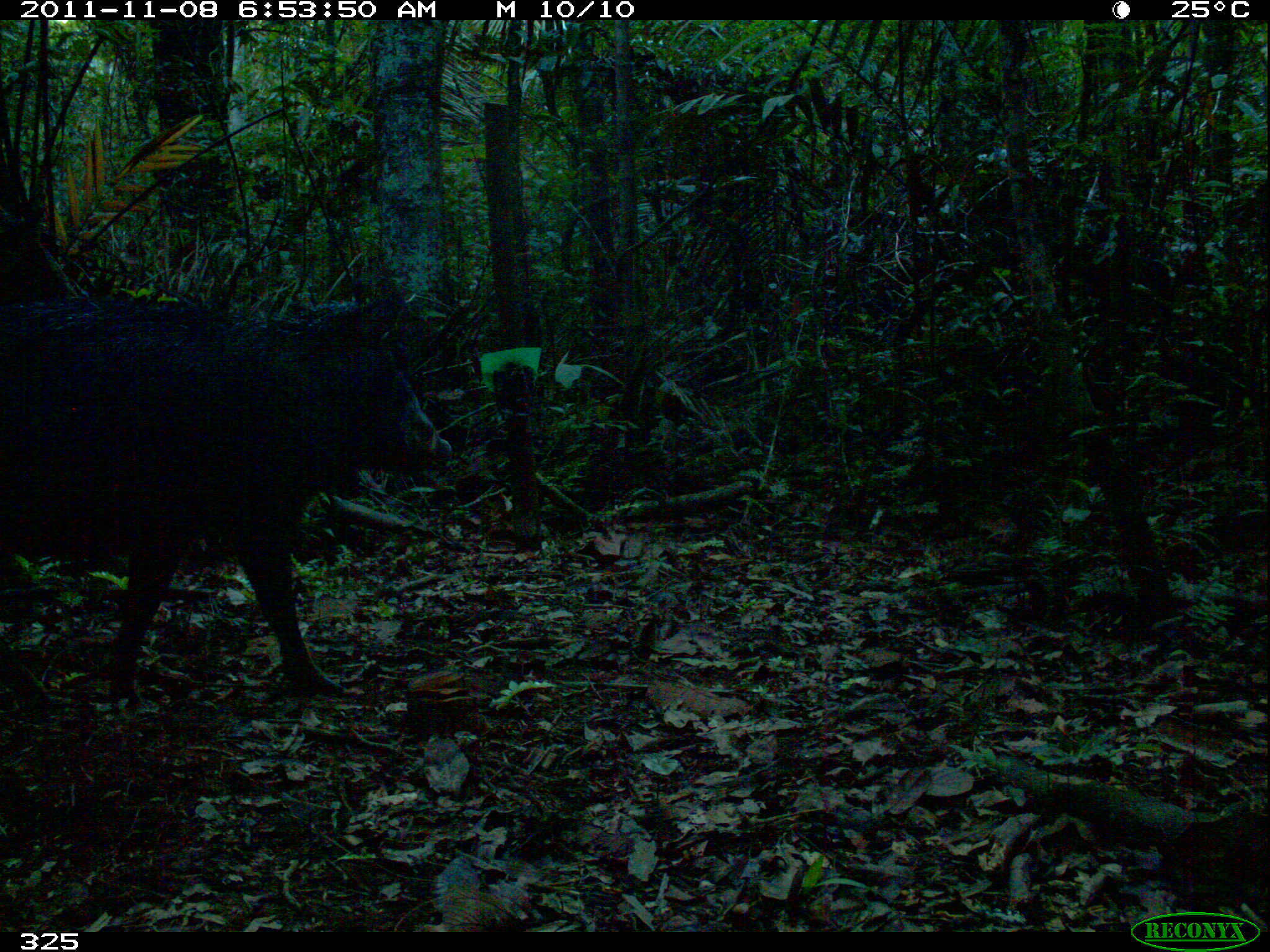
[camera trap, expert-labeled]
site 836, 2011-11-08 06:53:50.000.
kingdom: Animalia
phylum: Chordata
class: Mammalia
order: Artiodactyla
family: Tayassuidae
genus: Tayassu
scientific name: Tayassu pecari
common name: white-lipped peccary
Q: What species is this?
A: Tayassu pecari (white-lipped peccary).